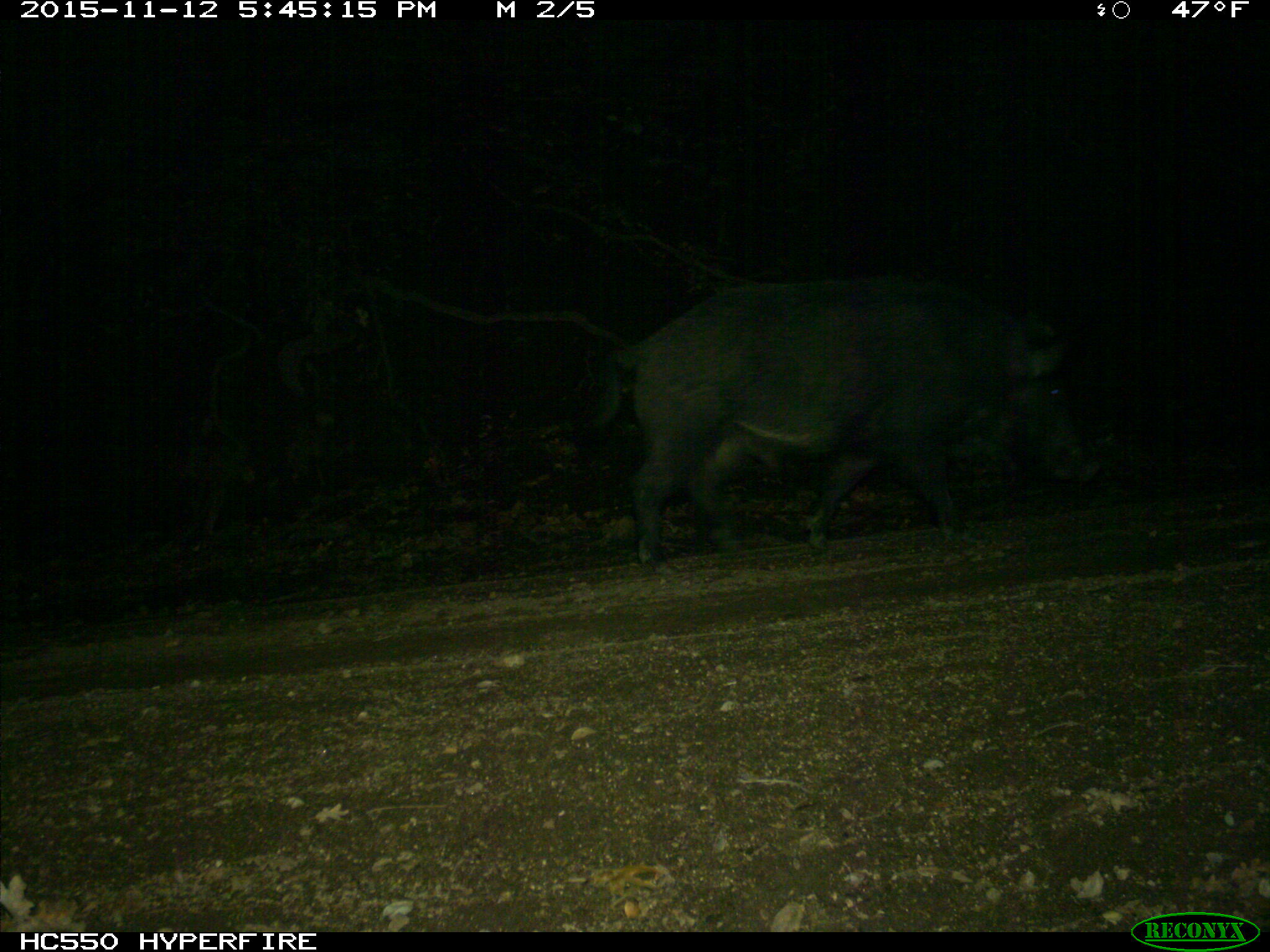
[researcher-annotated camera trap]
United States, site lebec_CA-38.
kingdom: Animalia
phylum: Chordata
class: Mammalia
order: Artiodactyla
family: Suidae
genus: Sus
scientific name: Sus scrofa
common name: wild boar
Sus scrofa (wild boar).